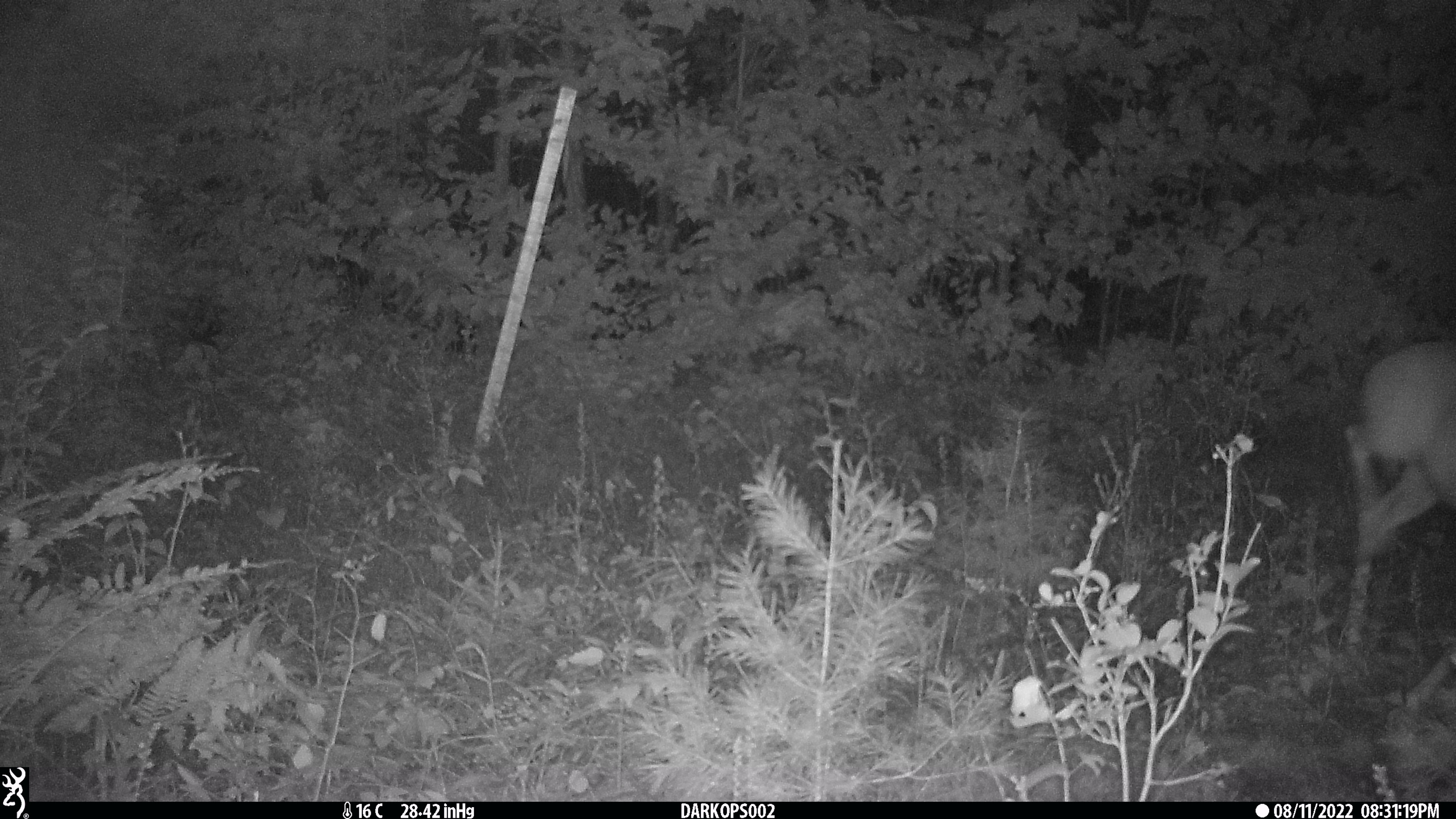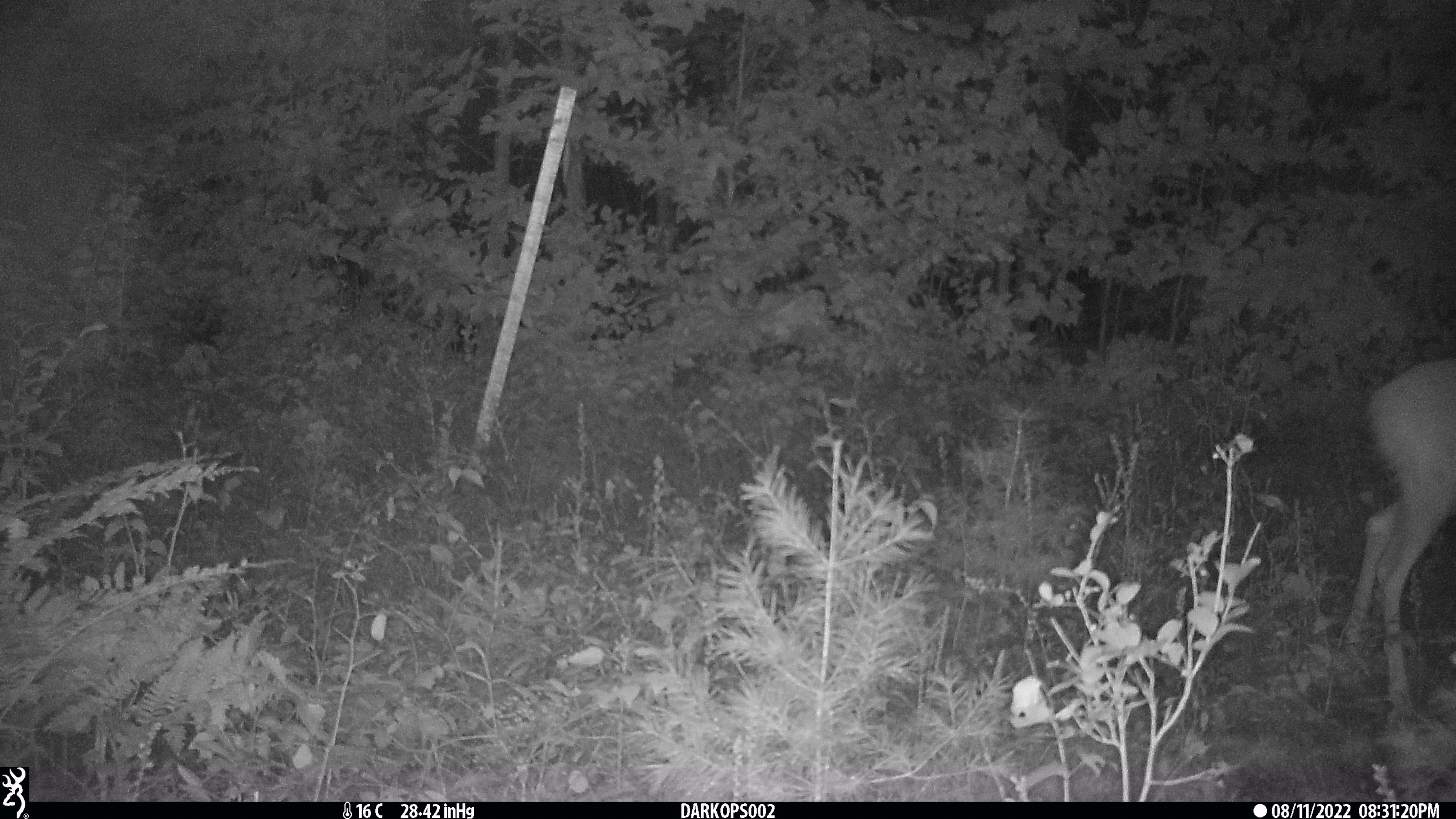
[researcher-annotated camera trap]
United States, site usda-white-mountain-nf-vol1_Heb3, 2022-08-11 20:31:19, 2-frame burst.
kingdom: Animalia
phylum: Chordata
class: Mammalia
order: Artiodactyla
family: Cervidae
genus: Odocoileus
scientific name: Odocoileus virginianus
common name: white-tailed deer